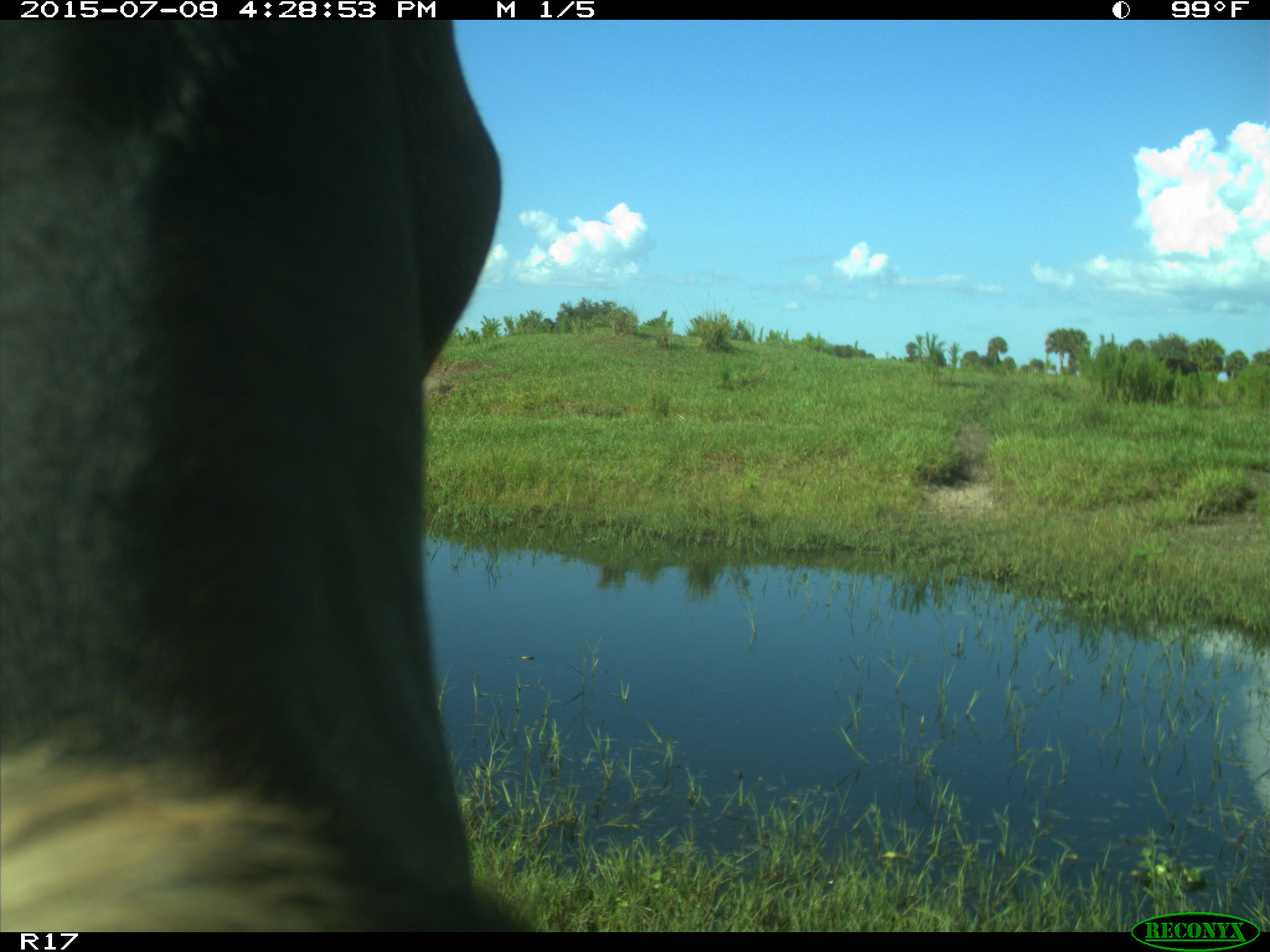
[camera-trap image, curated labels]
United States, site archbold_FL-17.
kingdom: Animalia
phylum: Chordata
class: Mammalia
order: Artiodactyla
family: Bovidae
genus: Bos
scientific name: Bos taurus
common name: domestic cow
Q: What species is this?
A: Bos taurus (domestic cow).